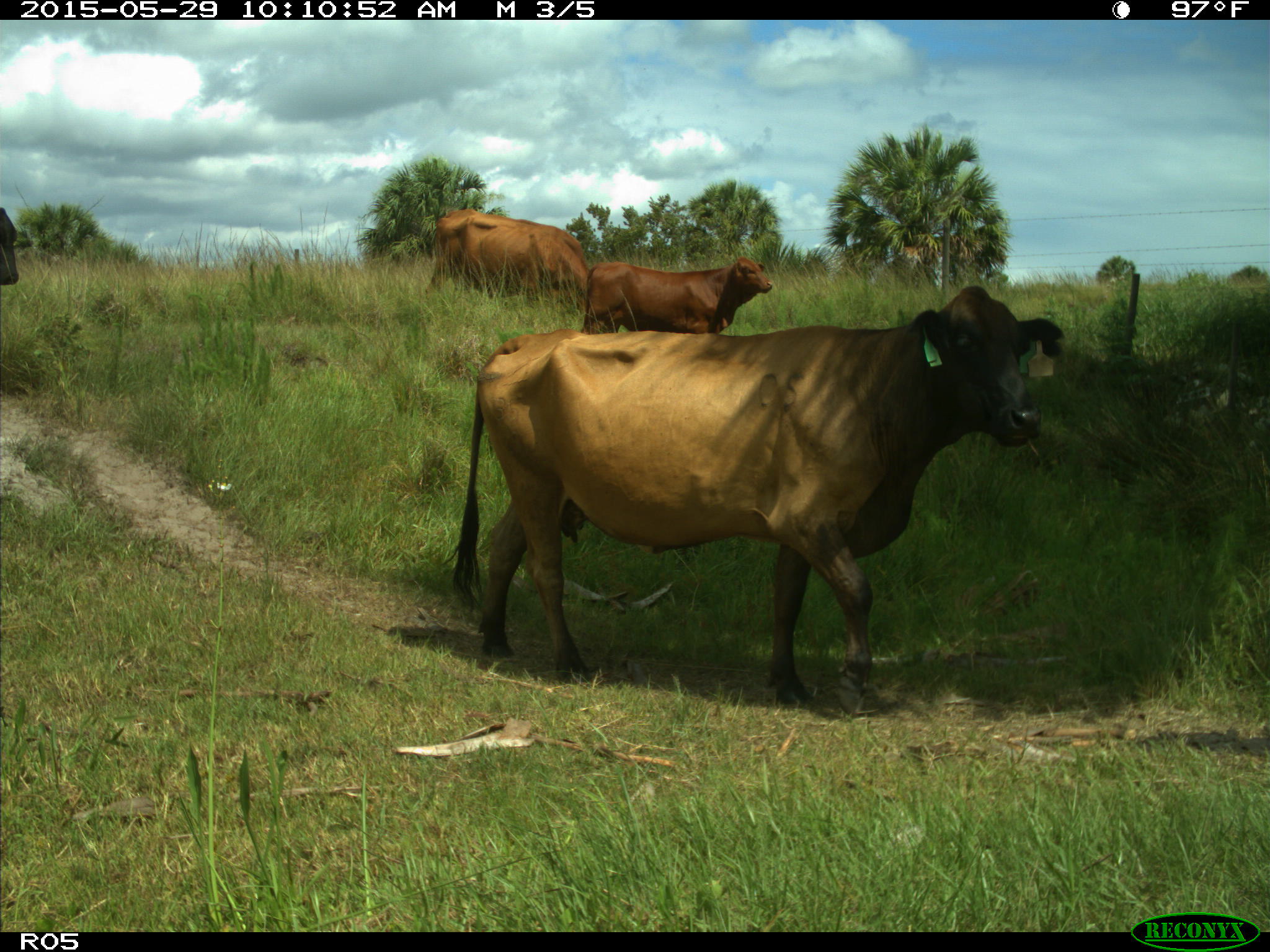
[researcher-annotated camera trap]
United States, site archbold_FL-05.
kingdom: Animalia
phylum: Chordata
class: Mammalia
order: Artiodactyla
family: Bovidae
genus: Bos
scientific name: Bos taurus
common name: domestic cow